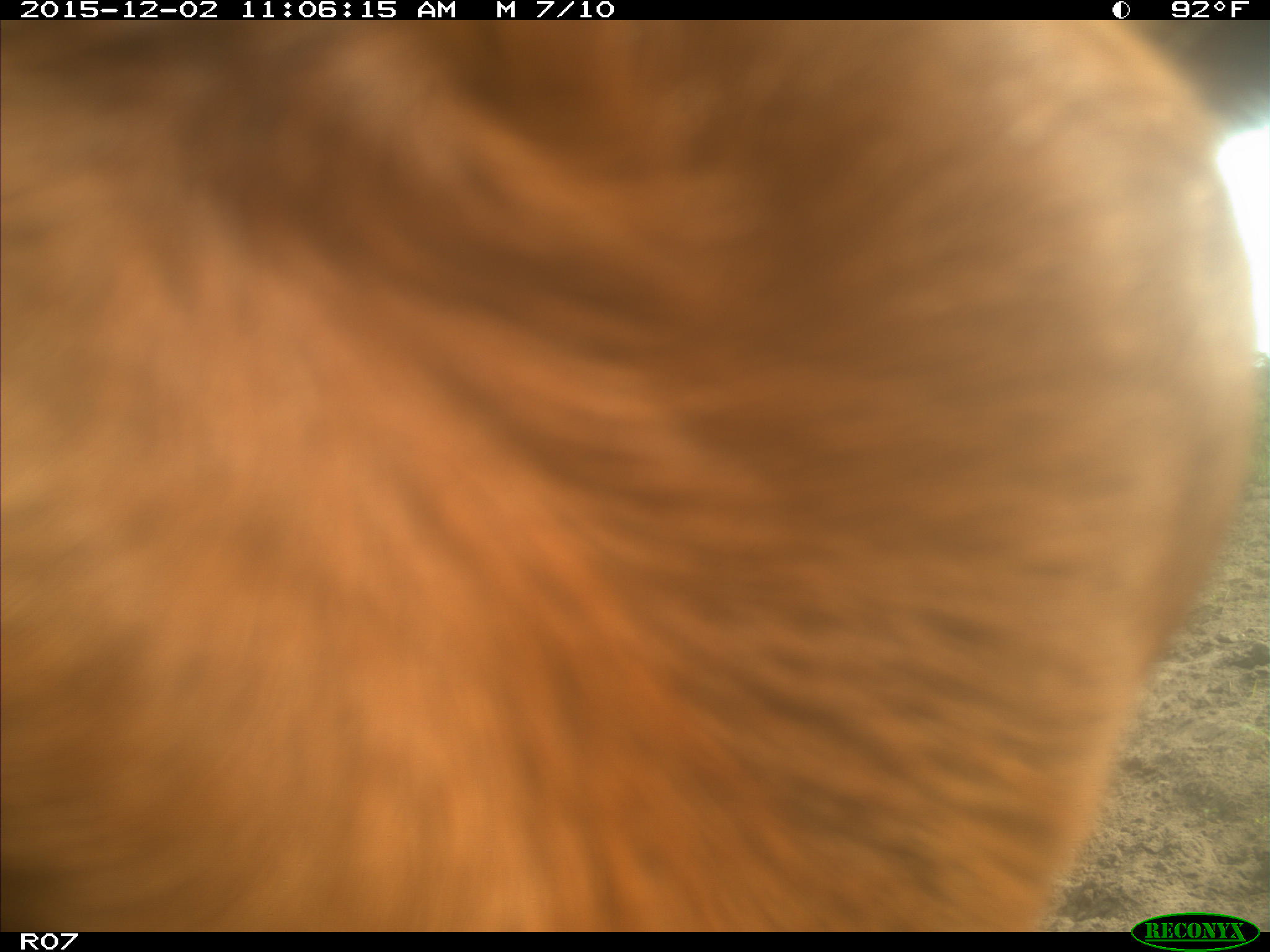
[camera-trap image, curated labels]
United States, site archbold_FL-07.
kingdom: Animalia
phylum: Chordata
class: Mammalia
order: Artiodactyla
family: Bovidae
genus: Bos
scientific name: Bos taurus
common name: domestic cow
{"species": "Bos taurus (domestic cow)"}